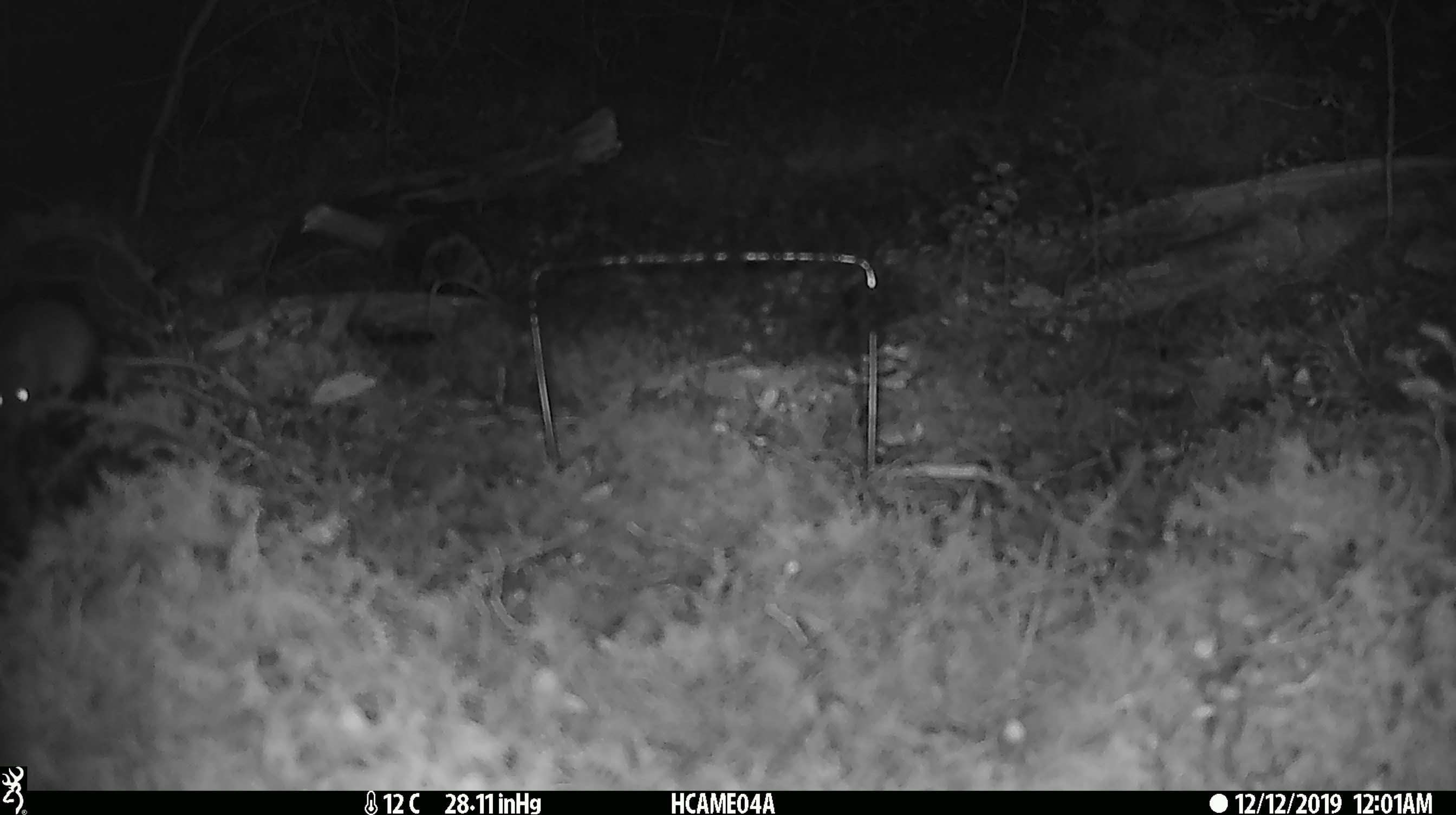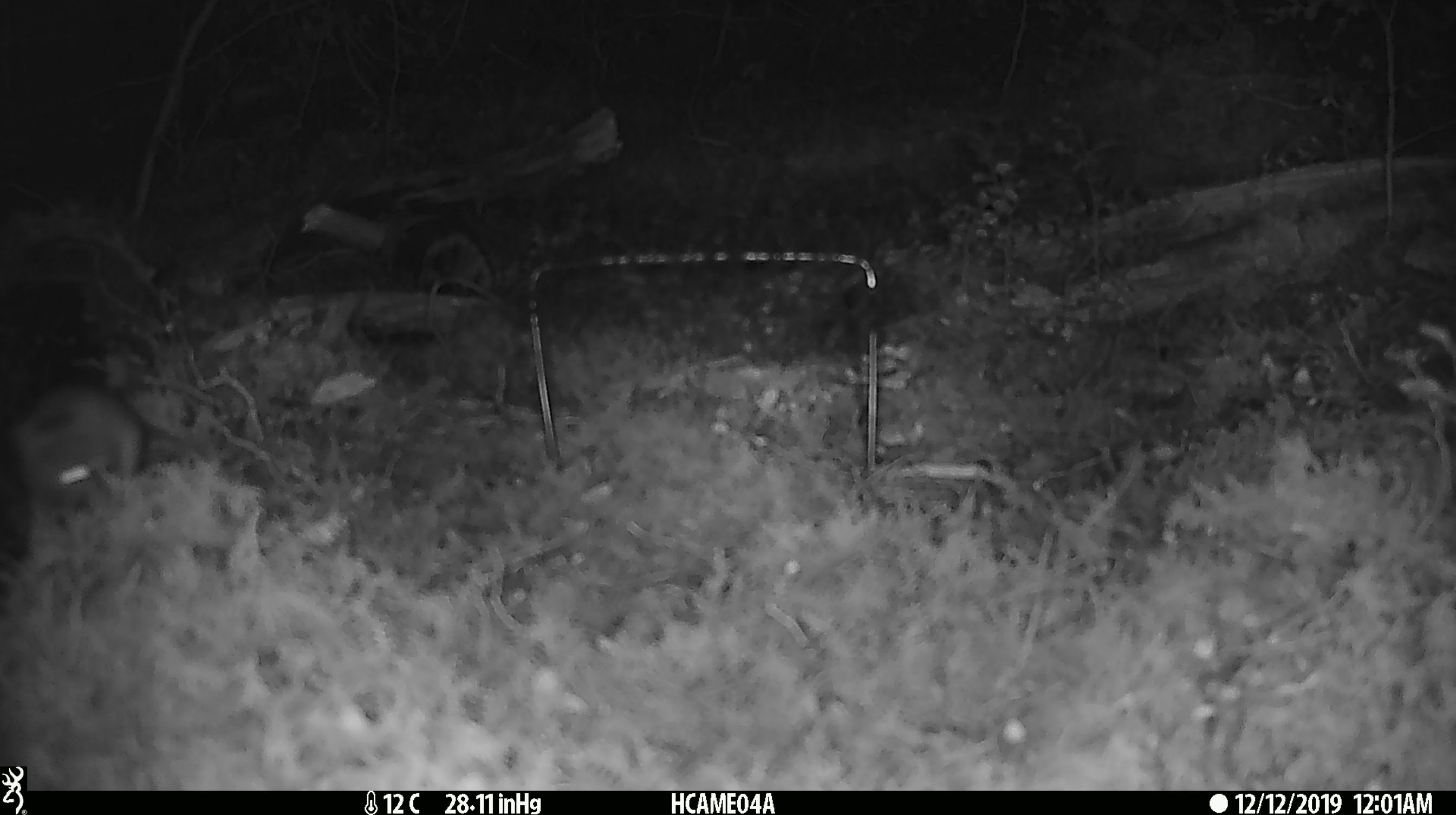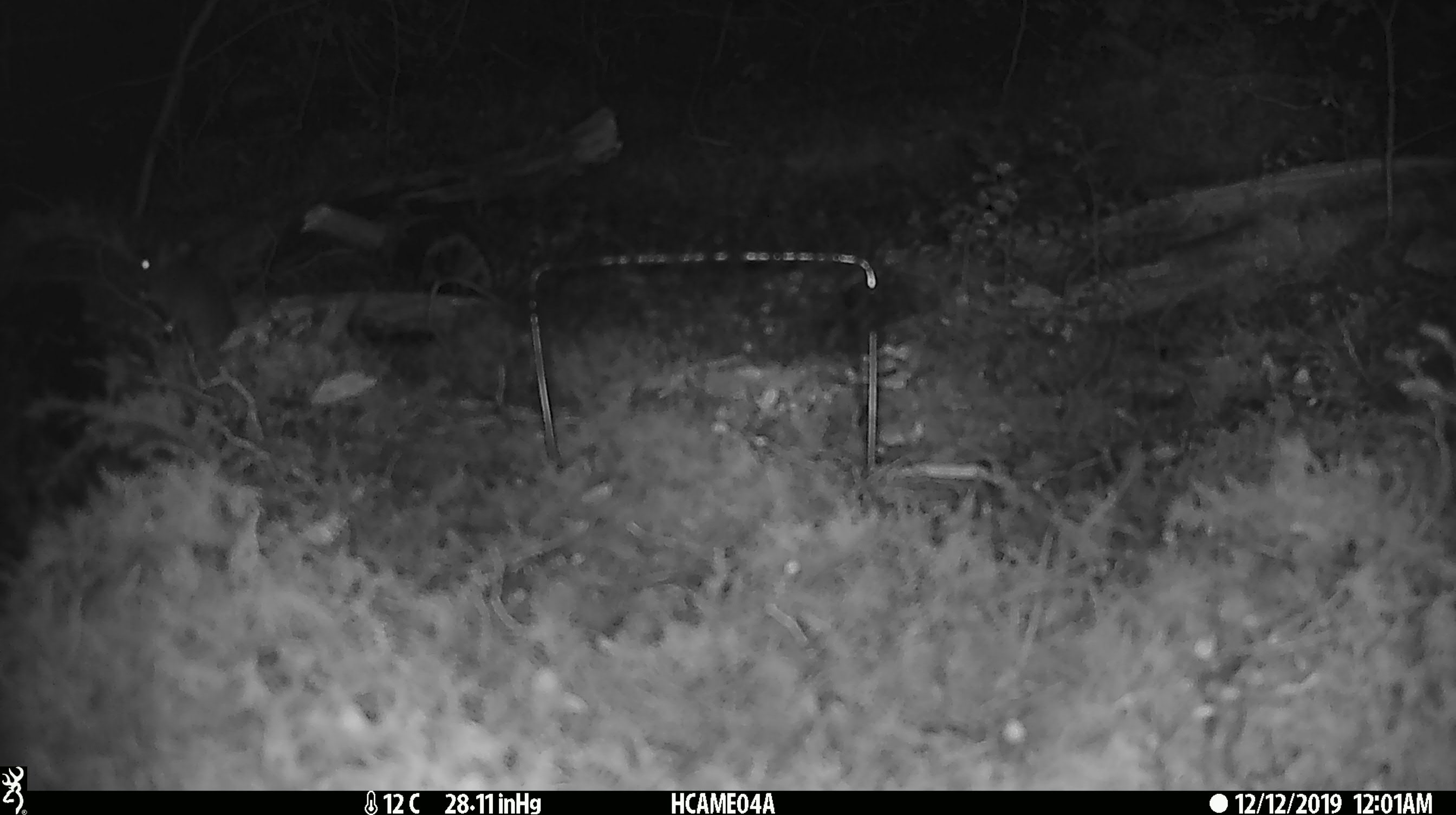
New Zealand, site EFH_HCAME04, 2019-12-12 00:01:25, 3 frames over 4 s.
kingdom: Animalia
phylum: Chordata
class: Mammalia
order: Rodentia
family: Muridae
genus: Mus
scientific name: Mus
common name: mouse